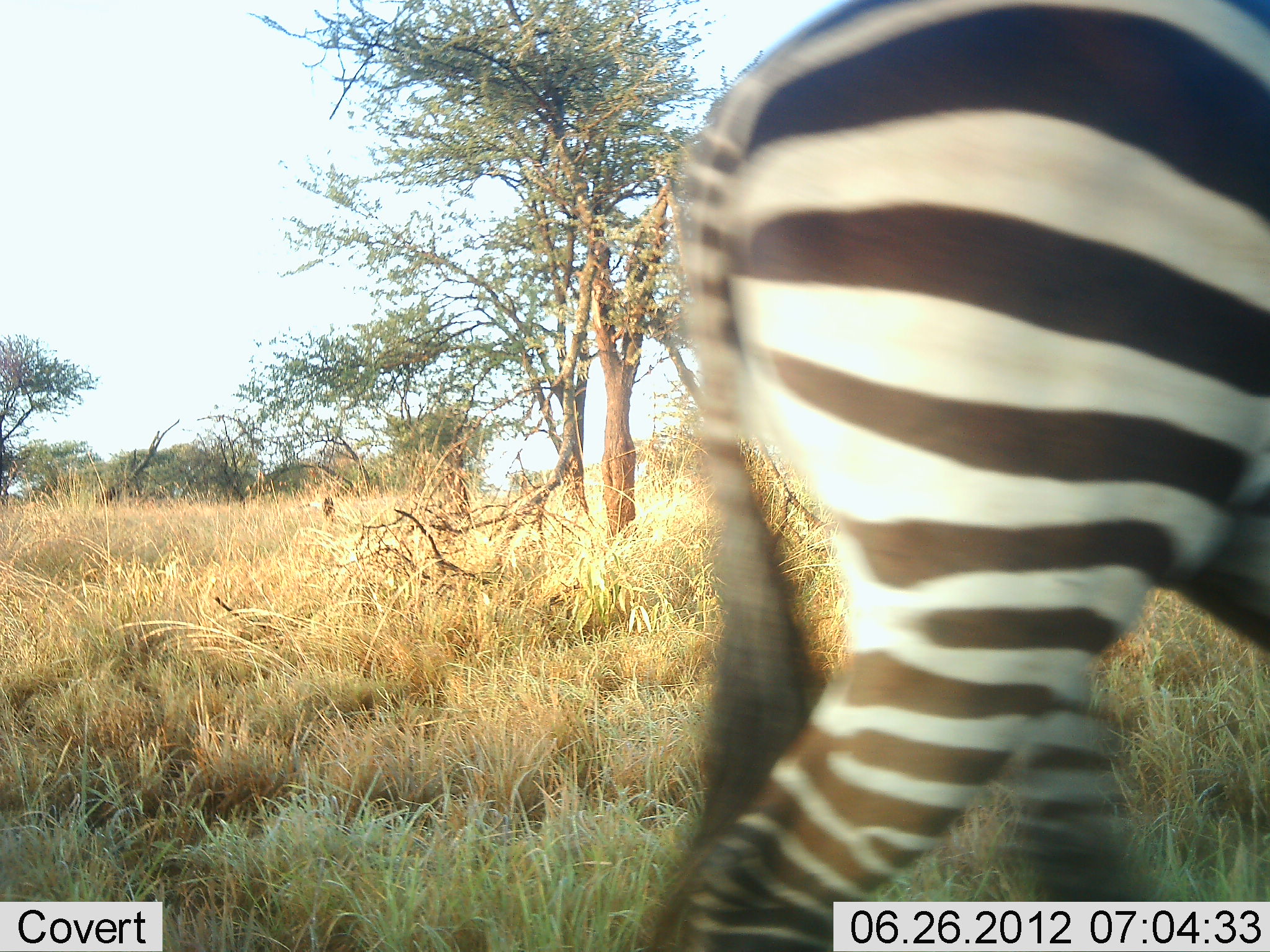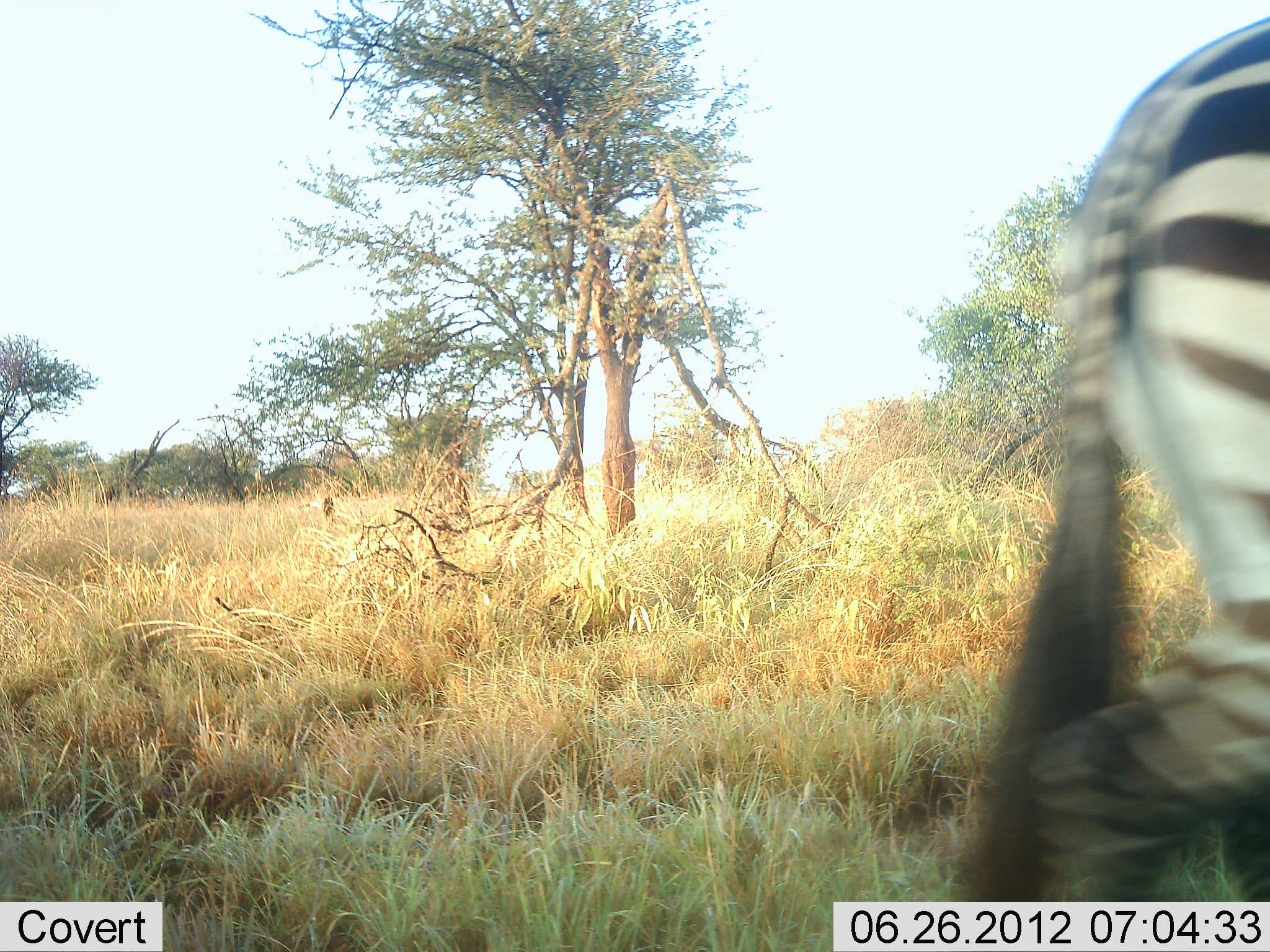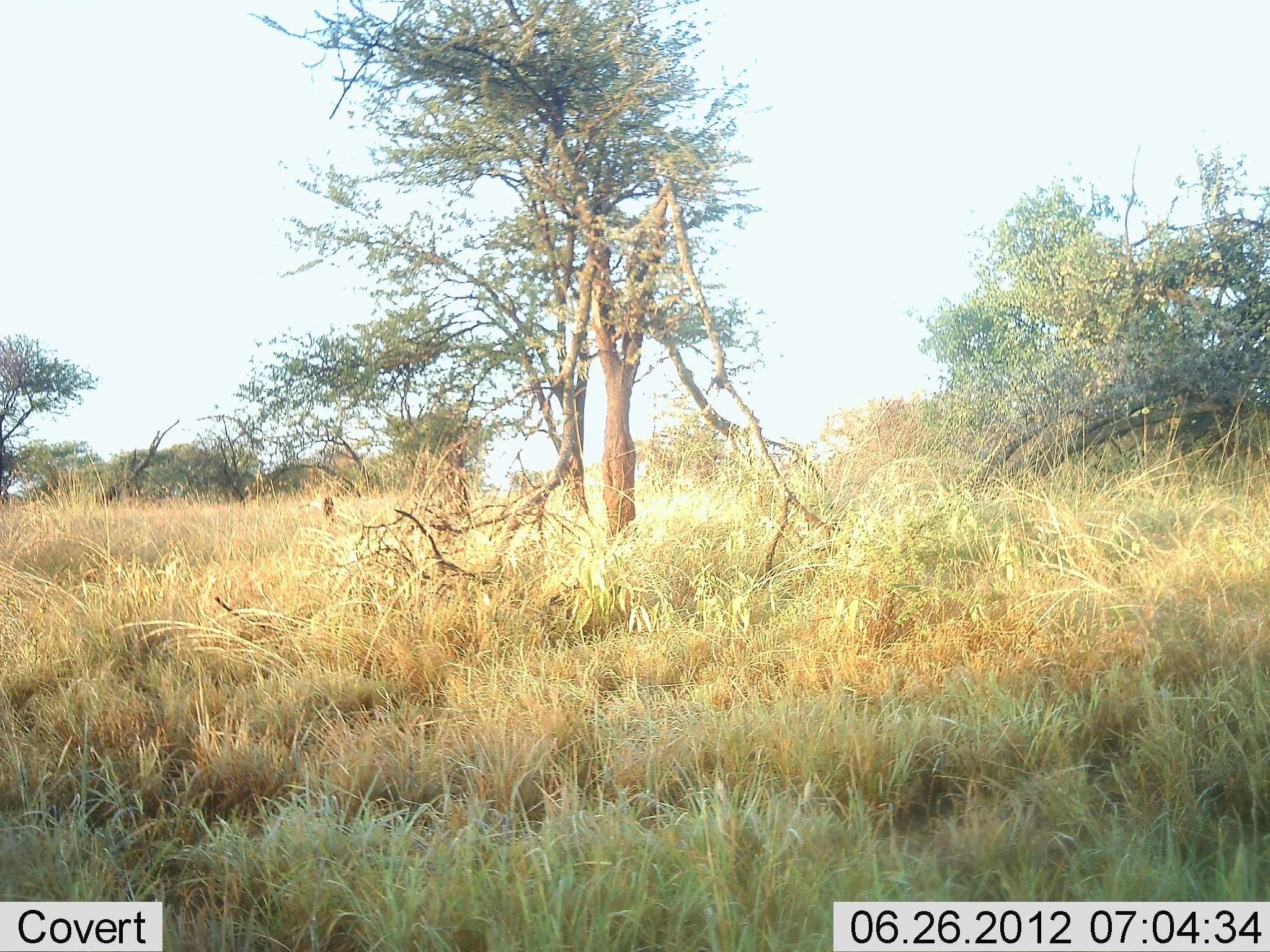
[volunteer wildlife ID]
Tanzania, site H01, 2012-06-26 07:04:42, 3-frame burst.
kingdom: Animalia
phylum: Chordata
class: Mammalia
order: Perissodactyla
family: Equidae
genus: Equus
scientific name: Equus quagga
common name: plains zebra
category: zebra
Zebra (plains zebra) (Equus quagga), count 1. Behavior (volunteer vote fractions): standing 0%, resting 0%, moving 100%, interacting 0%. Young present (vote fraction): 0%. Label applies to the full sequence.